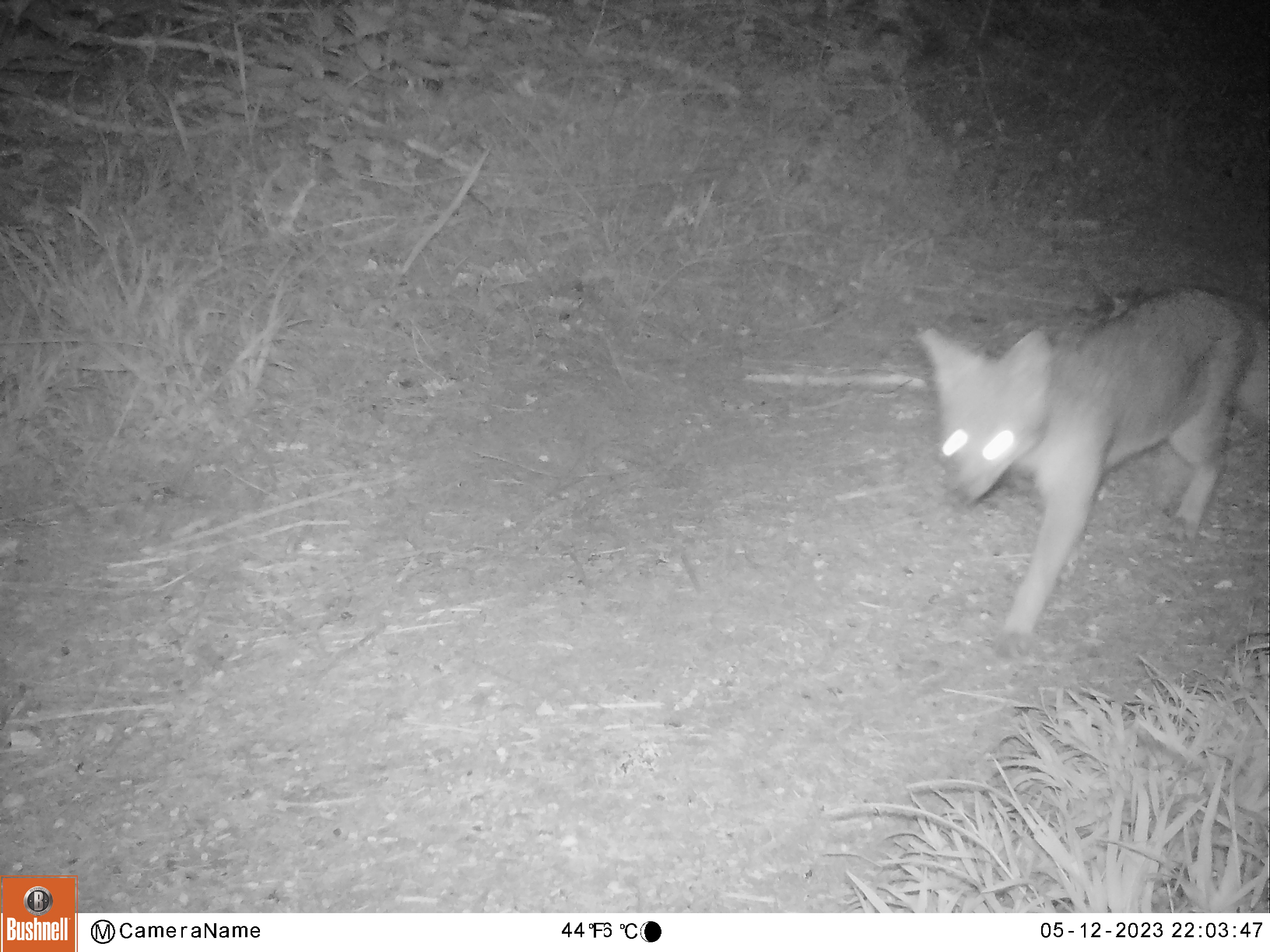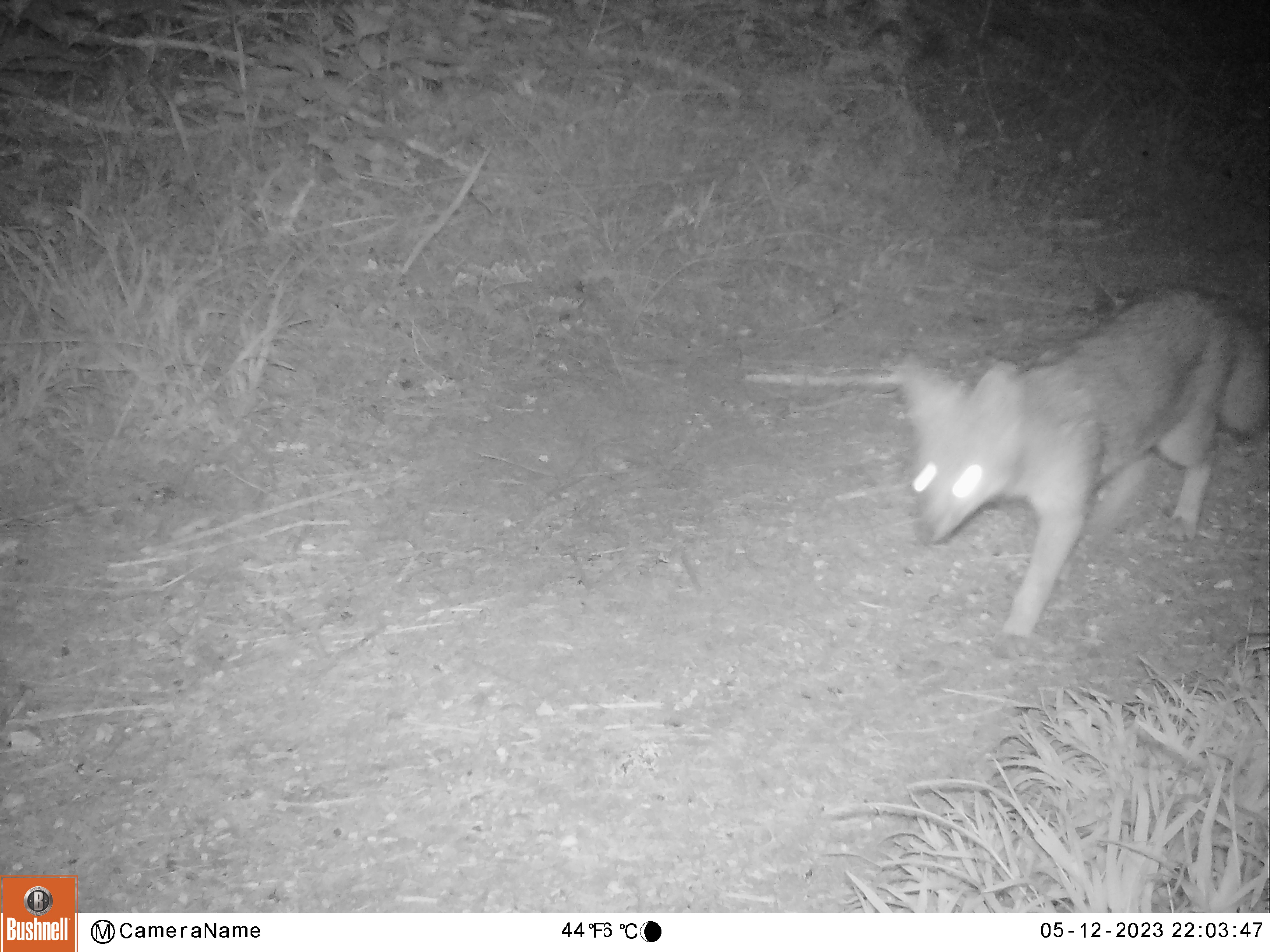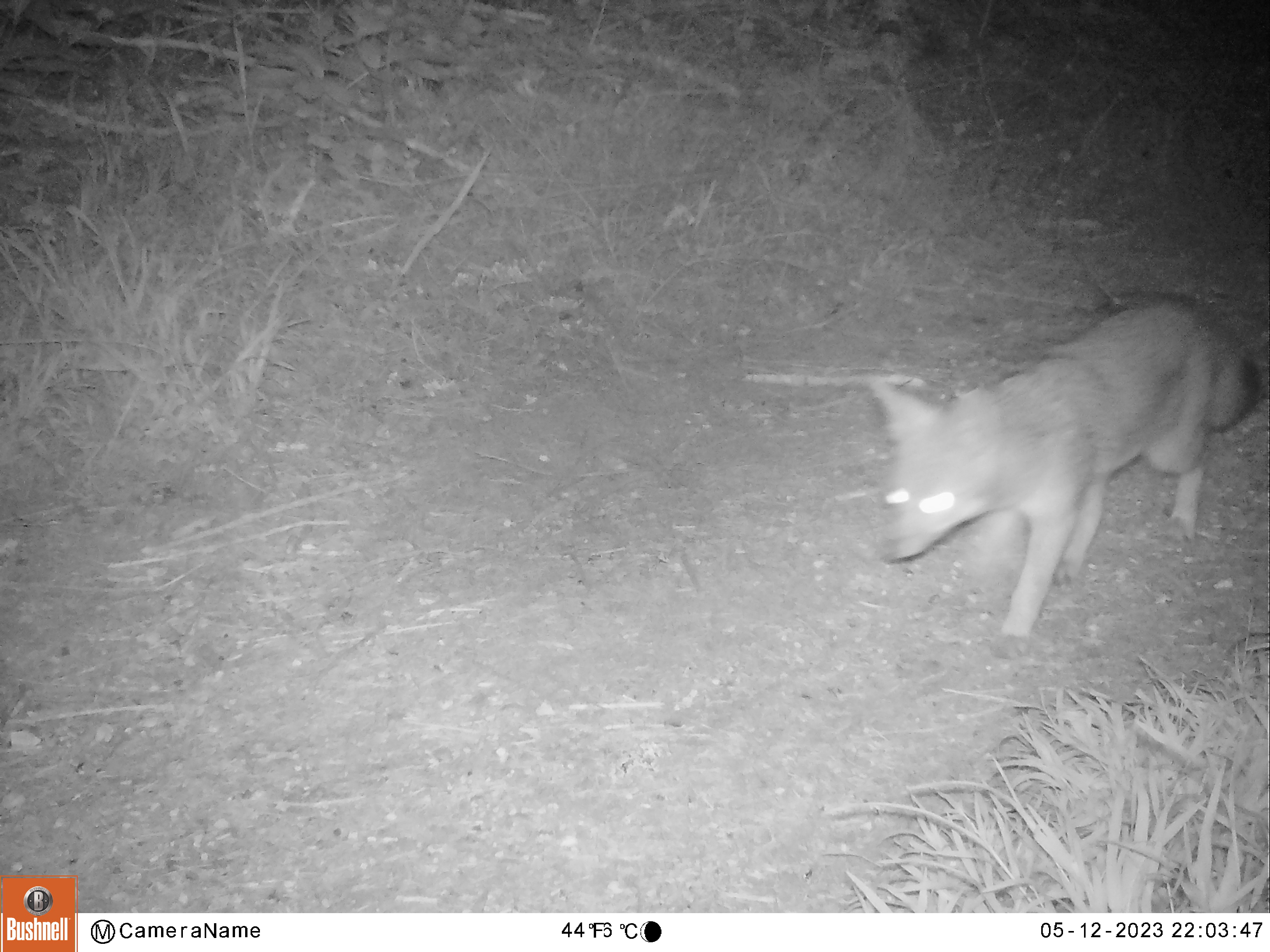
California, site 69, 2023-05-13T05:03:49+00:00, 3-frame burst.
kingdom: Animalia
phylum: Chordata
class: Mammalia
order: Carnivora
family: Canidae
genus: Urocyon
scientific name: Urocyon cinereoargenteus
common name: gray fox